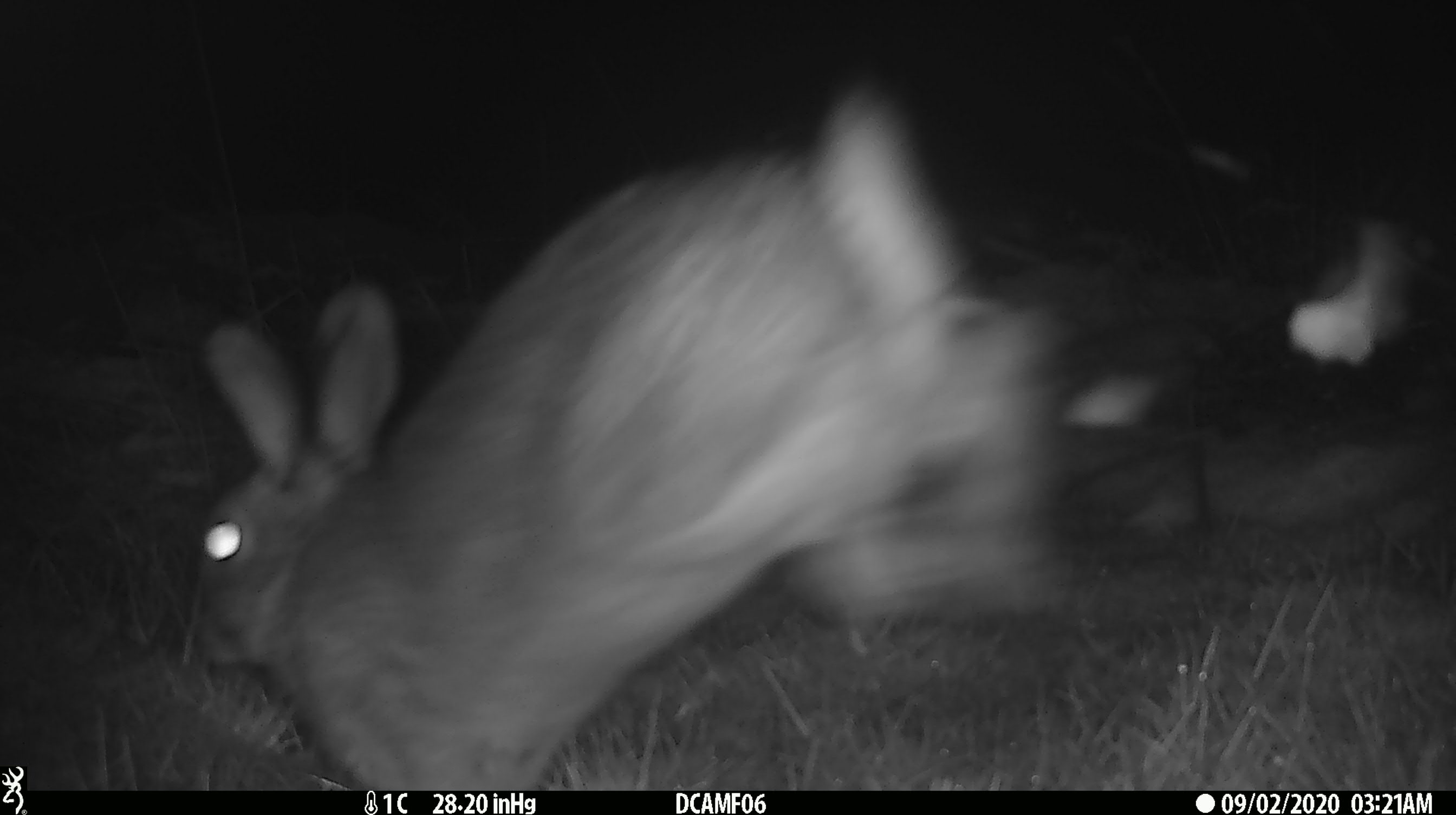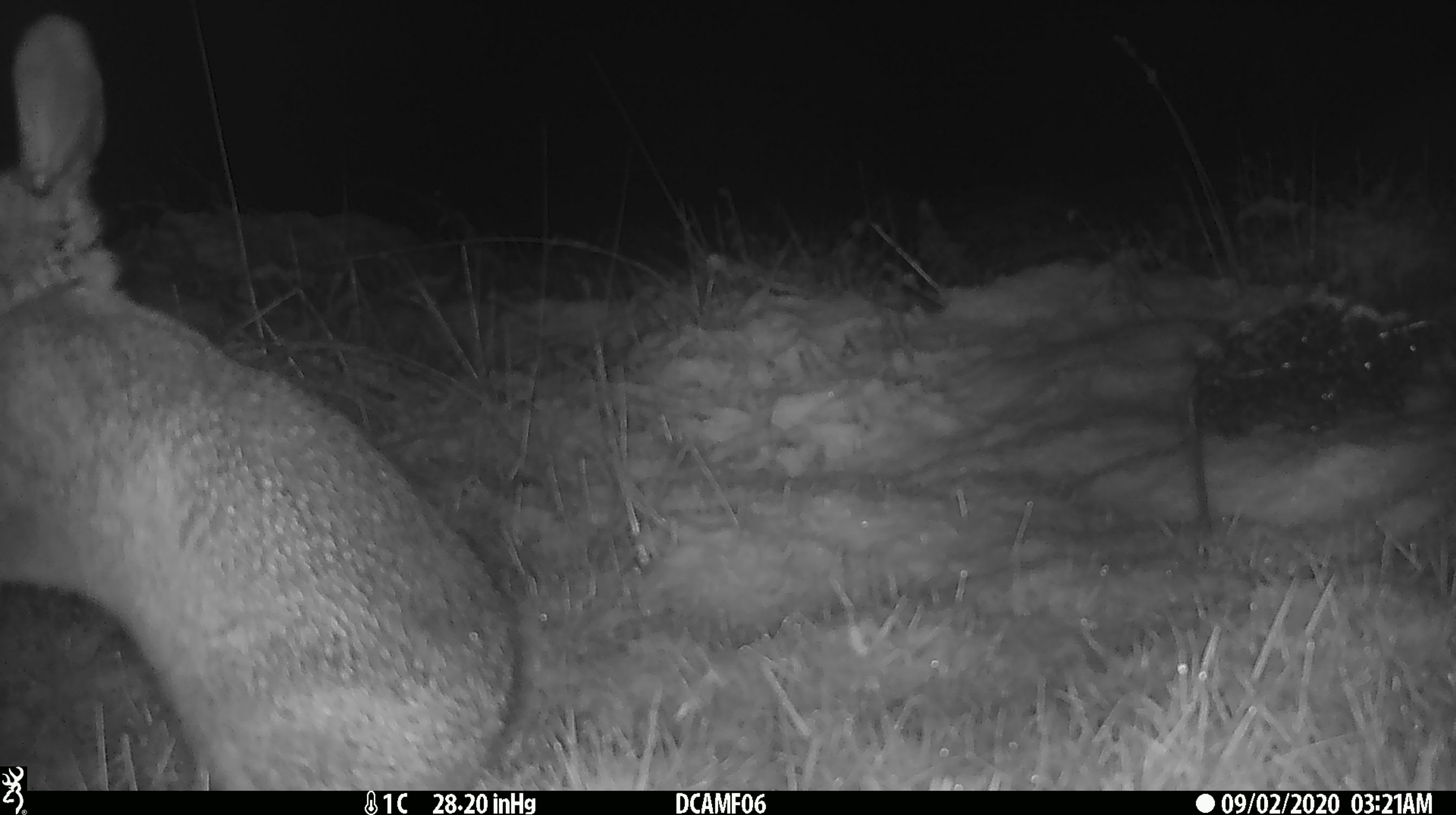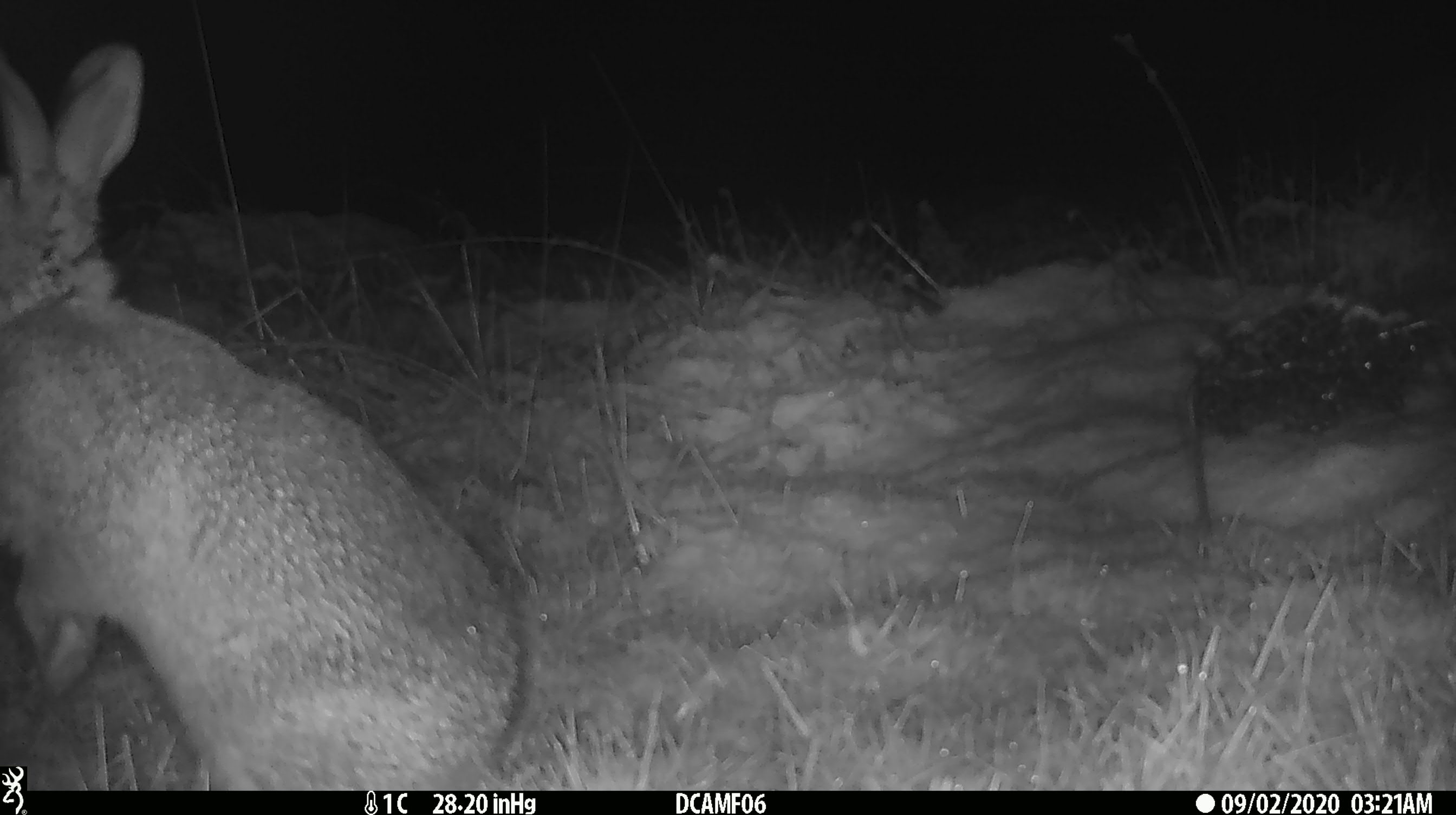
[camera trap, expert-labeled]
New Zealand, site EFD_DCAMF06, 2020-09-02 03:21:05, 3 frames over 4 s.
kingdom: Animalia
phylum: Chordata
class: Mammalia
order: Lagomorpha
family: Leporidae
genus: Oryctolagus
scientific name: Oryctolagus cuniculus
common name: european rabbit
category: rabbit